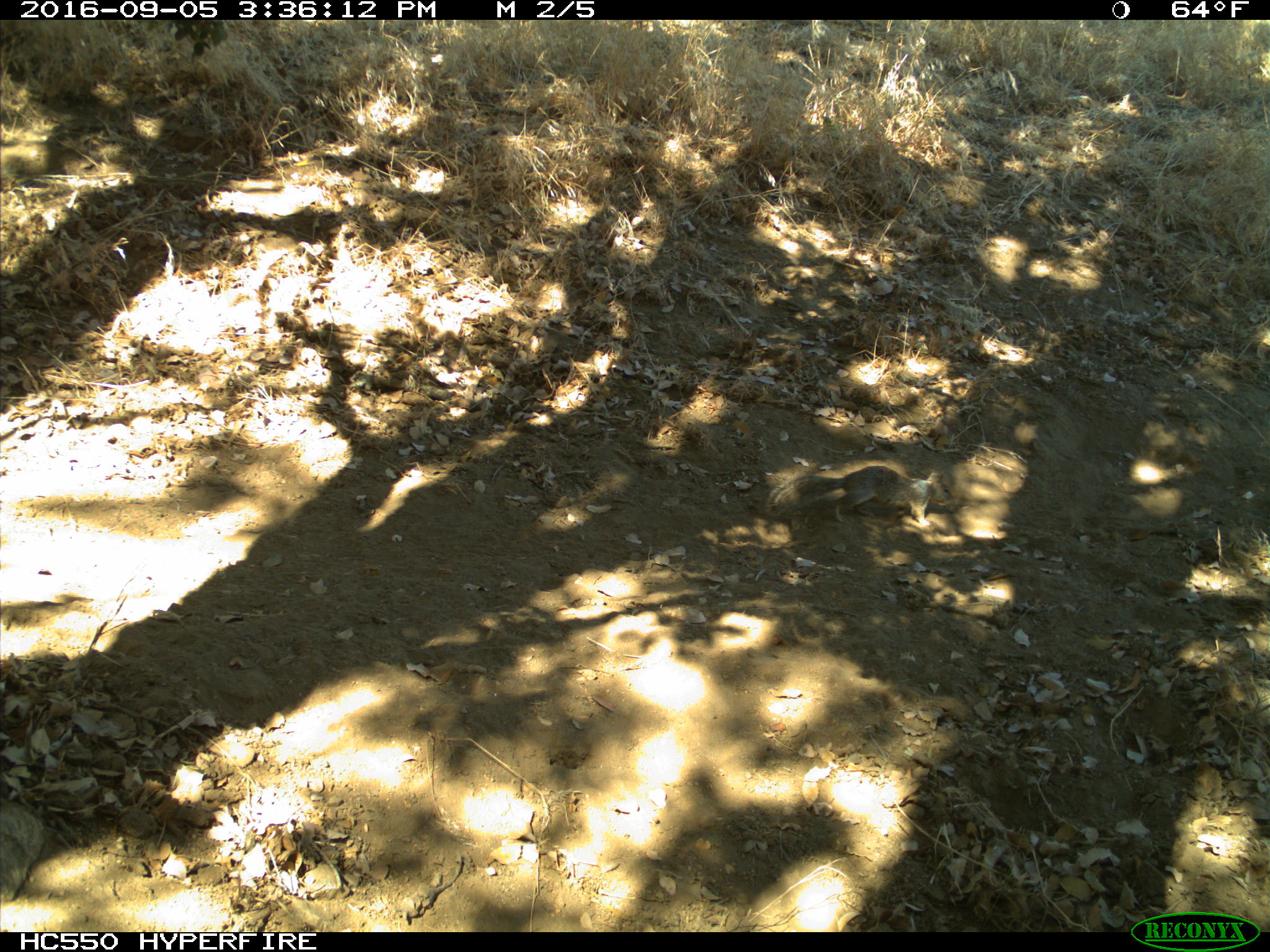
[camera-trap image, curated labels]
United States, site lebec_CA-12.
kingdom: Animalia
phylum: Chordata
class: Mammalia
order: Rodentia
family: Sciuridae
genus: Otospermophilus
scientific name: Otospermophilus beecheyi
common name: california ground squirrel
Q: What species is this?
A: Otospermophilus beecheyi (california ground squirrel).